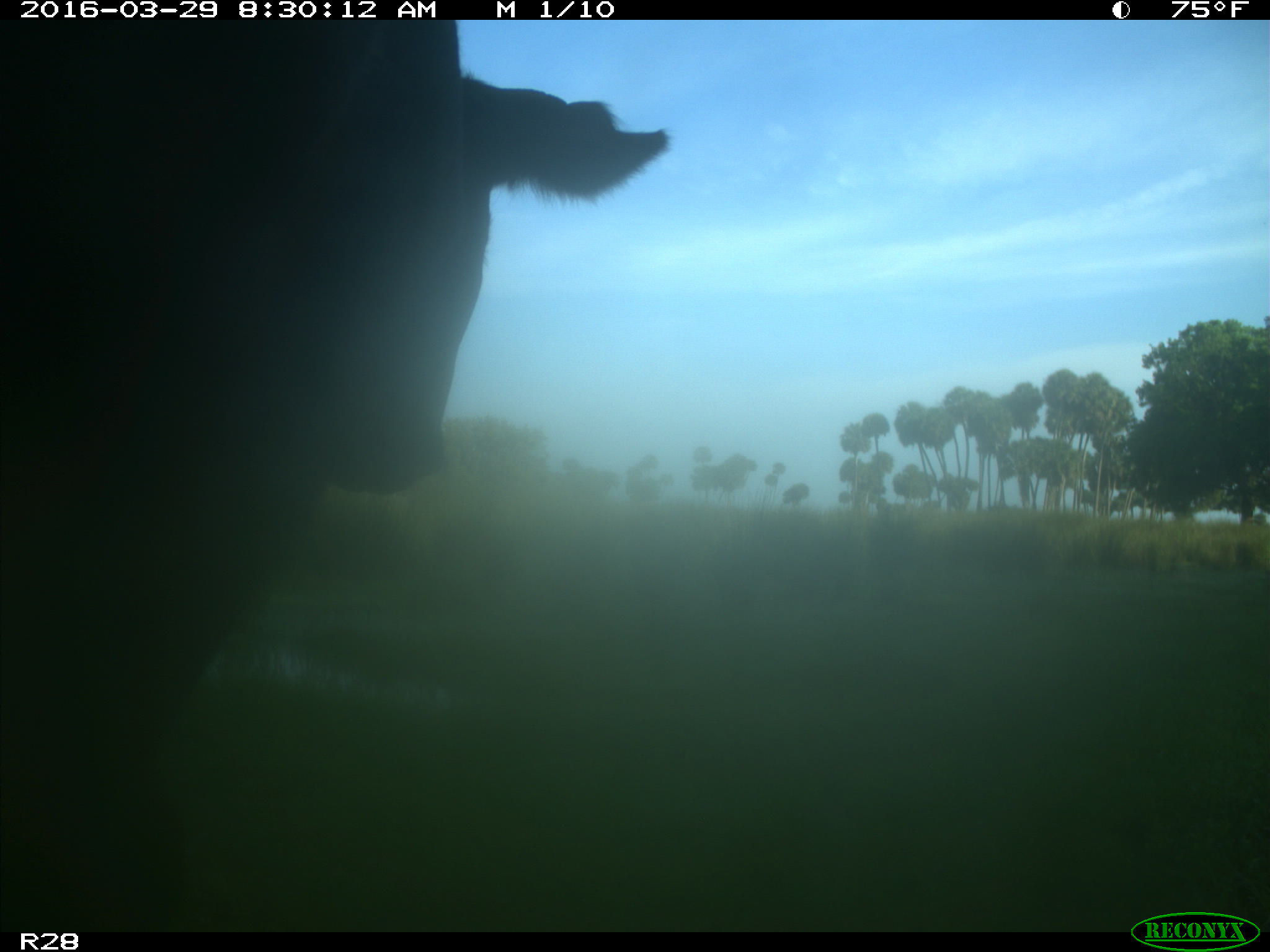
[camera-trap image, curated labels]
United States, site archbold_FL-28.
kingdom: Animalia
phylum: Chordata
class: Mammalia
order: Artiodactyla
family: Bovidae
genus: Bos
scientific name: Bos taurus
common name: domestic cow